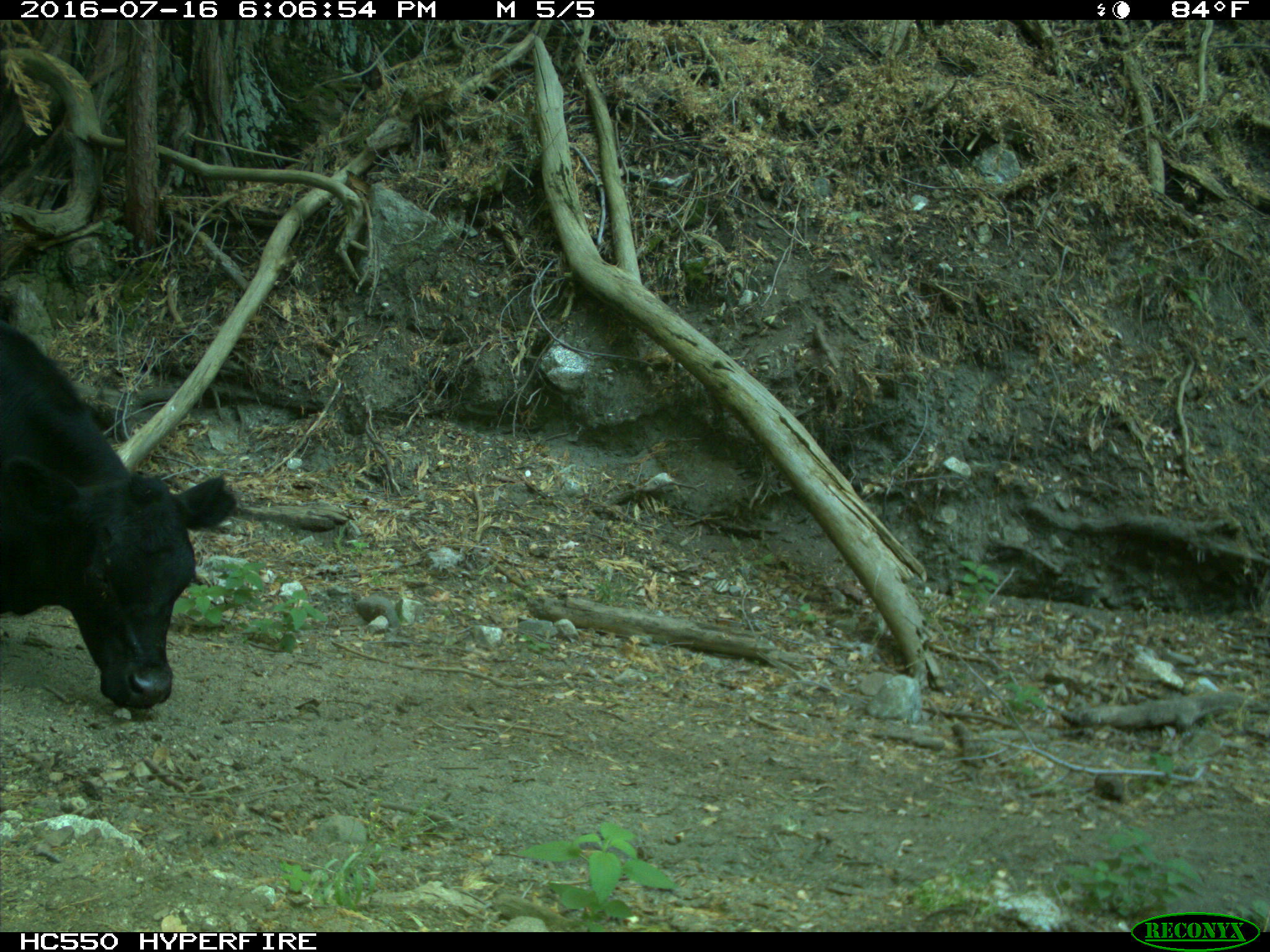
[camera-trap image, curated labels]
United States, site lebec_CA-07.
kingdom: Animalia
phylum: Chordata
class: Mammalia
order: Artiodactyla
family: Bovidae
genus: Bos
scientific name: Bos taurus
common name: domestic cow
Bos taurus (domestic cow).